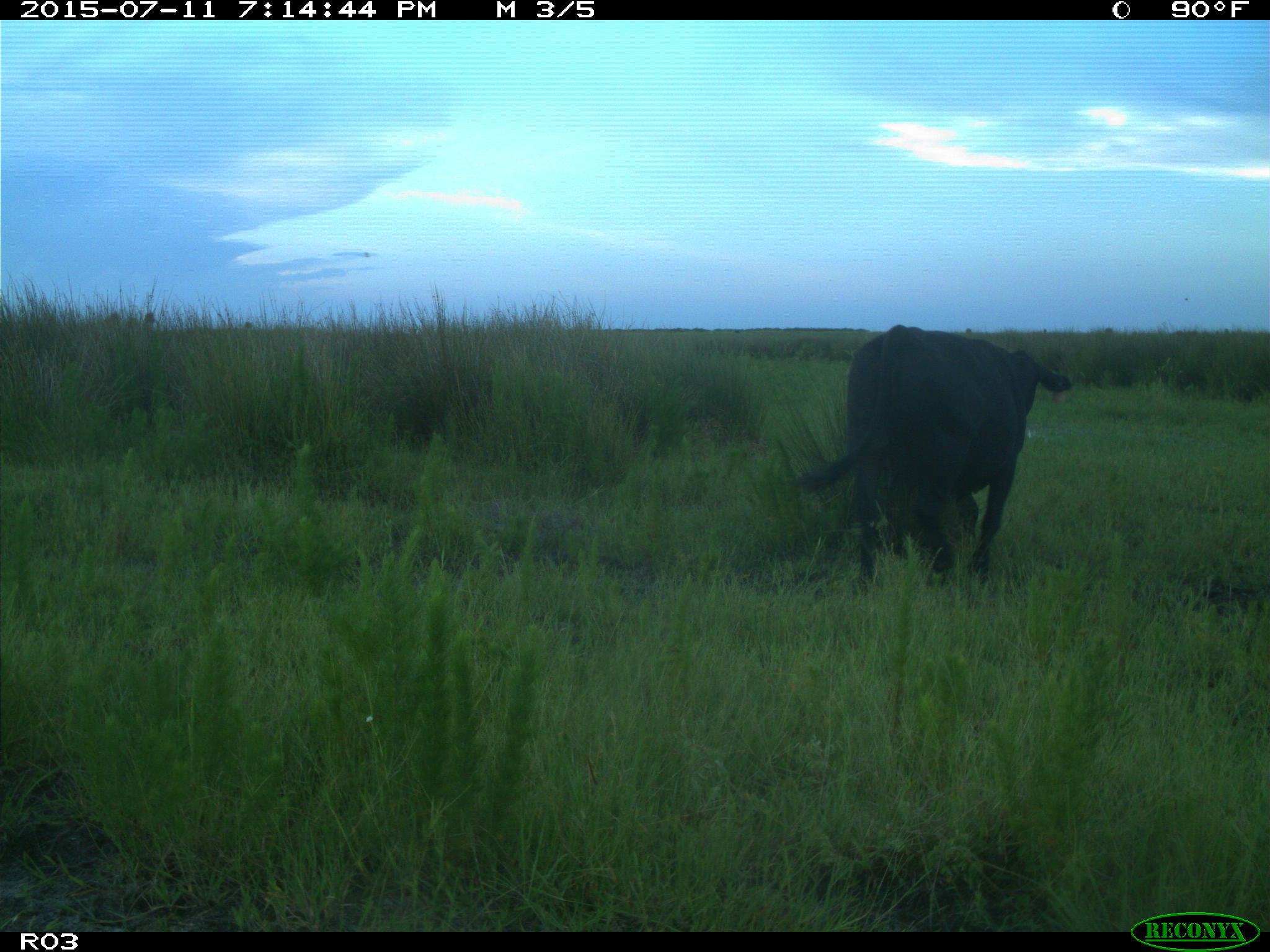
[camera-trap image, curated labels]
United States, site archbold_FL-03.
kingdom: Animalia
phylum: Chordata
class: Mammalia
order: Artiodactyla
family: Bovidae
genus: Bos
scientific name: Bos taurus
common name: domestic cow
Bos taurus (domestic cow).